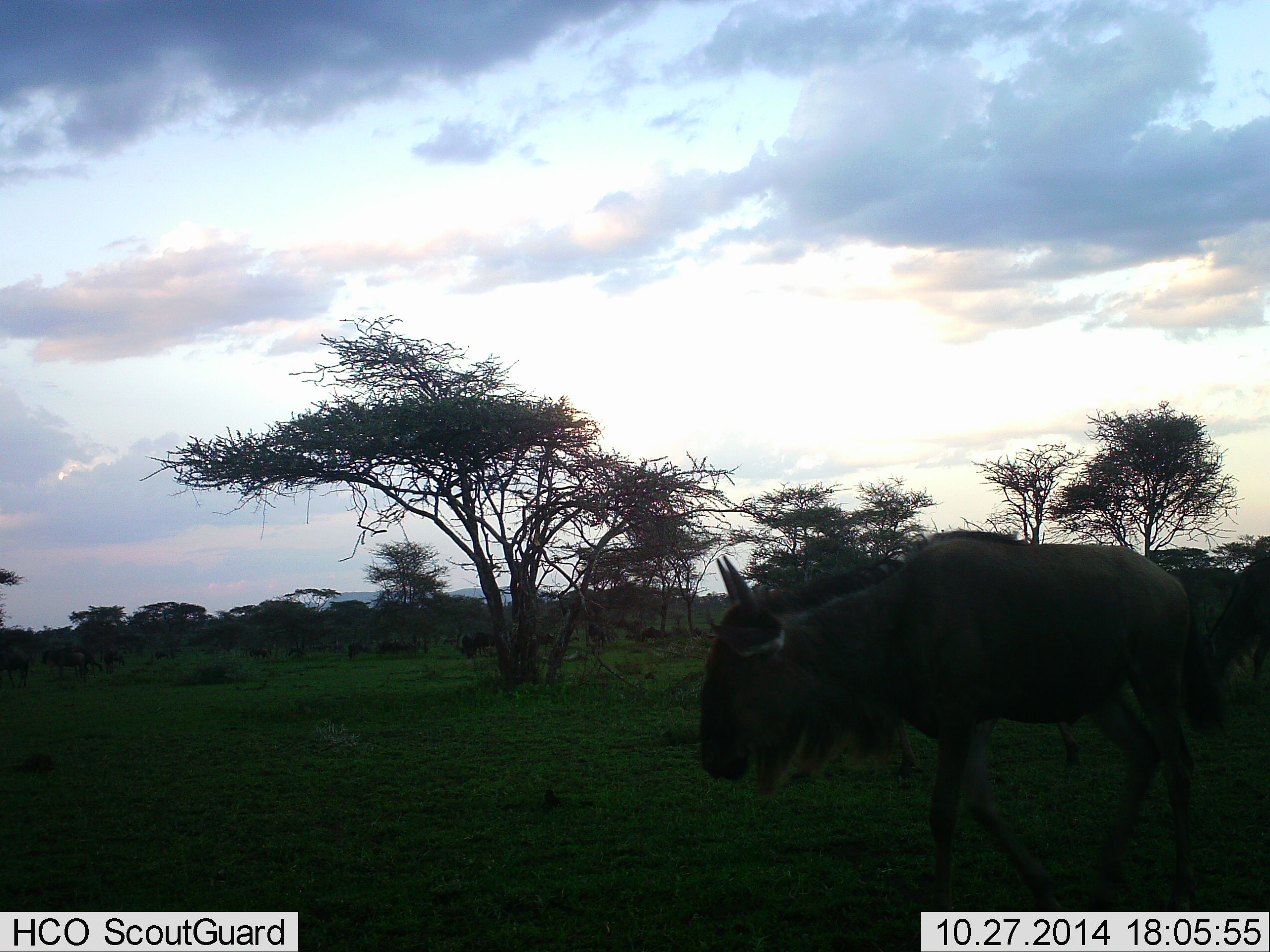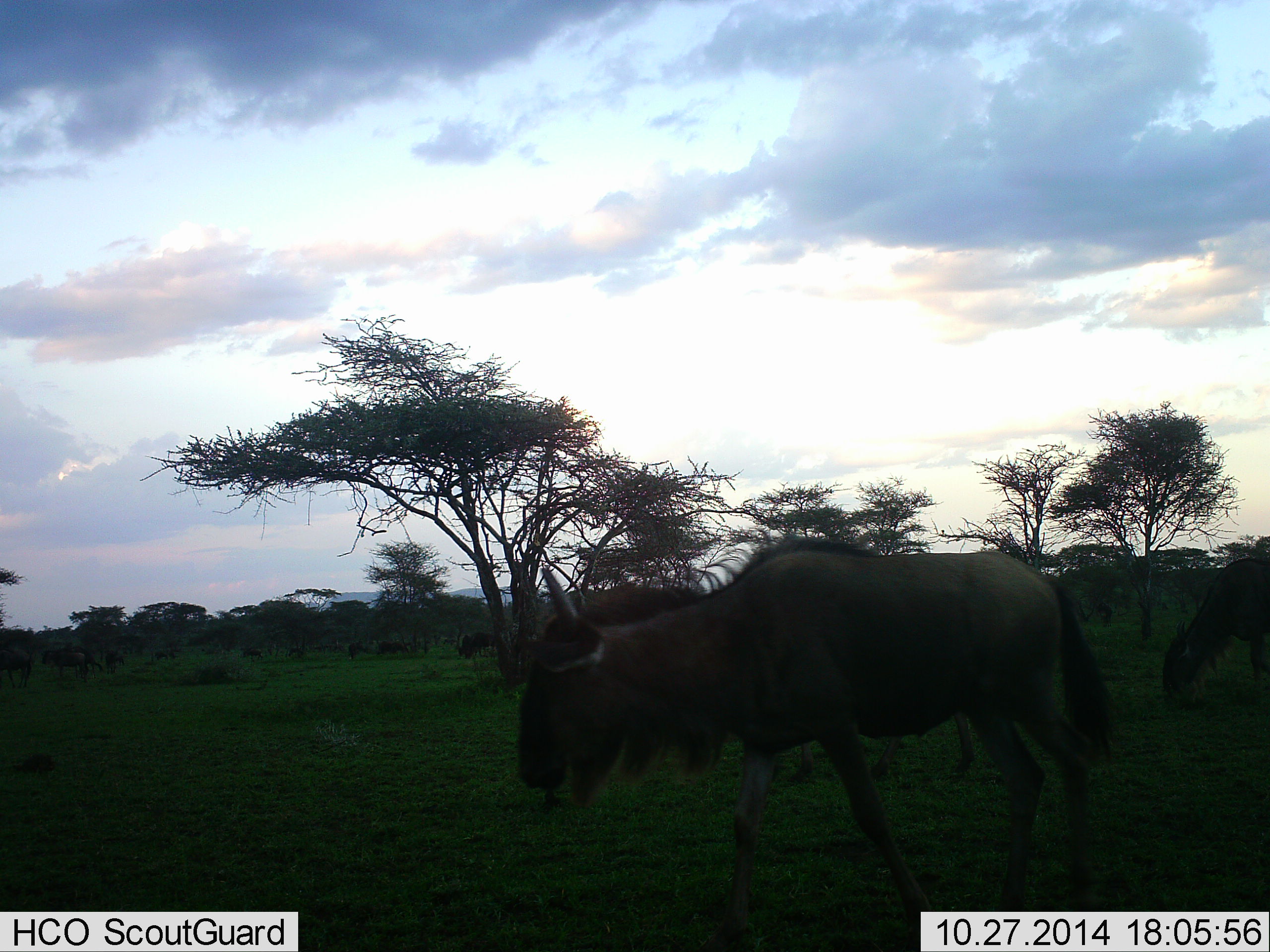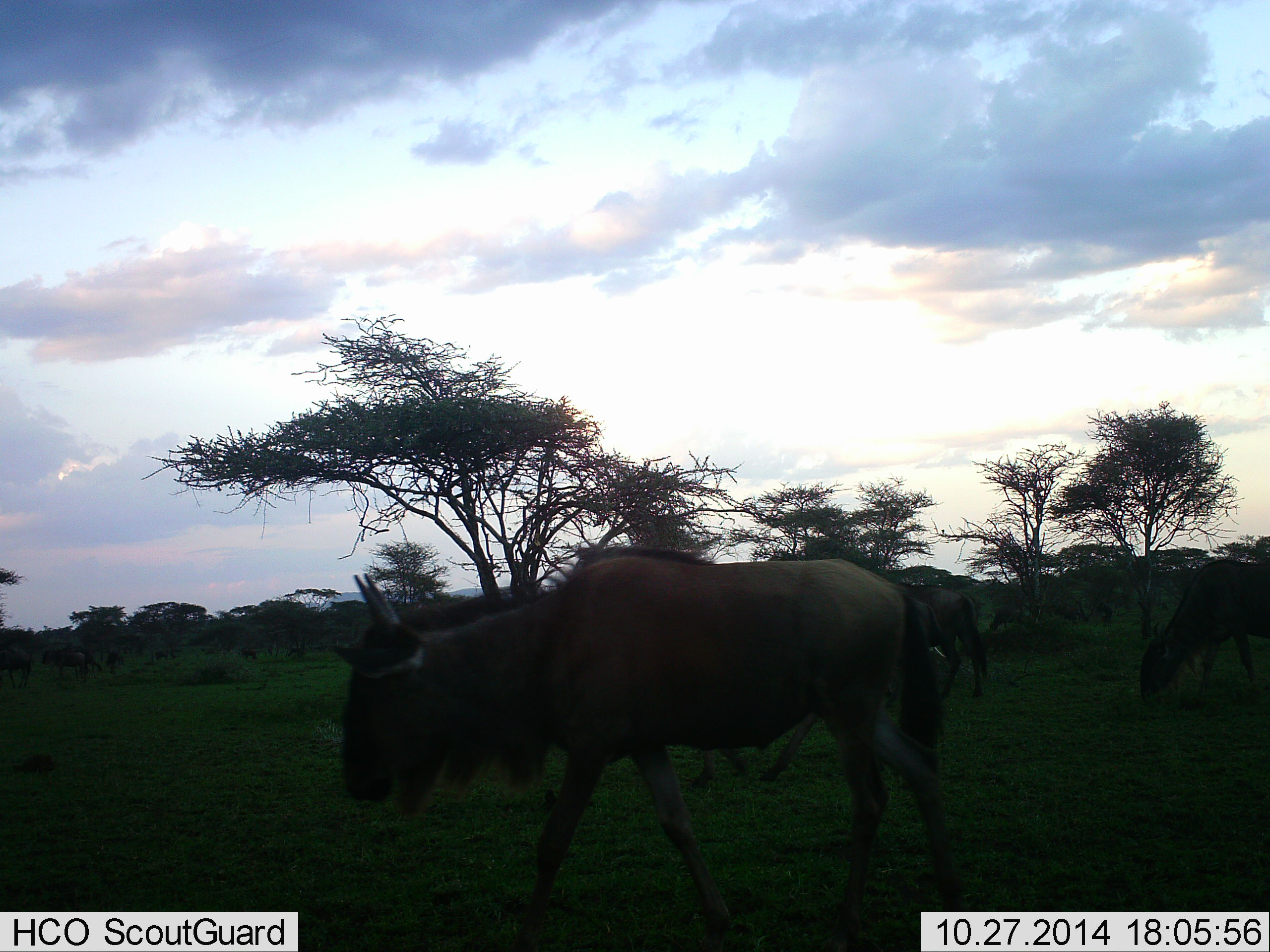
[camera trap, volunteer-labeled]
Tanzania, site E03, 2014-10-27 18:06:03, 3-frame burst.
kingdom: Animalia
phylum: Chordata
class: Mammalia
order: Artiodactyla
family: Bovidae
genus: Connochaetes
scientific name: Connochaetes taurinus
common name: blue wildebeest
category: wildebeest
Wildebeest (blue wildebeest) (Connochaetes taurinus), count 3. Behavior (volunteer vote fractions): standing 20%, resting 0%, moving 80%, interacting 0%. Young present (vote fraction): 0%. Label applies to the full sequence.